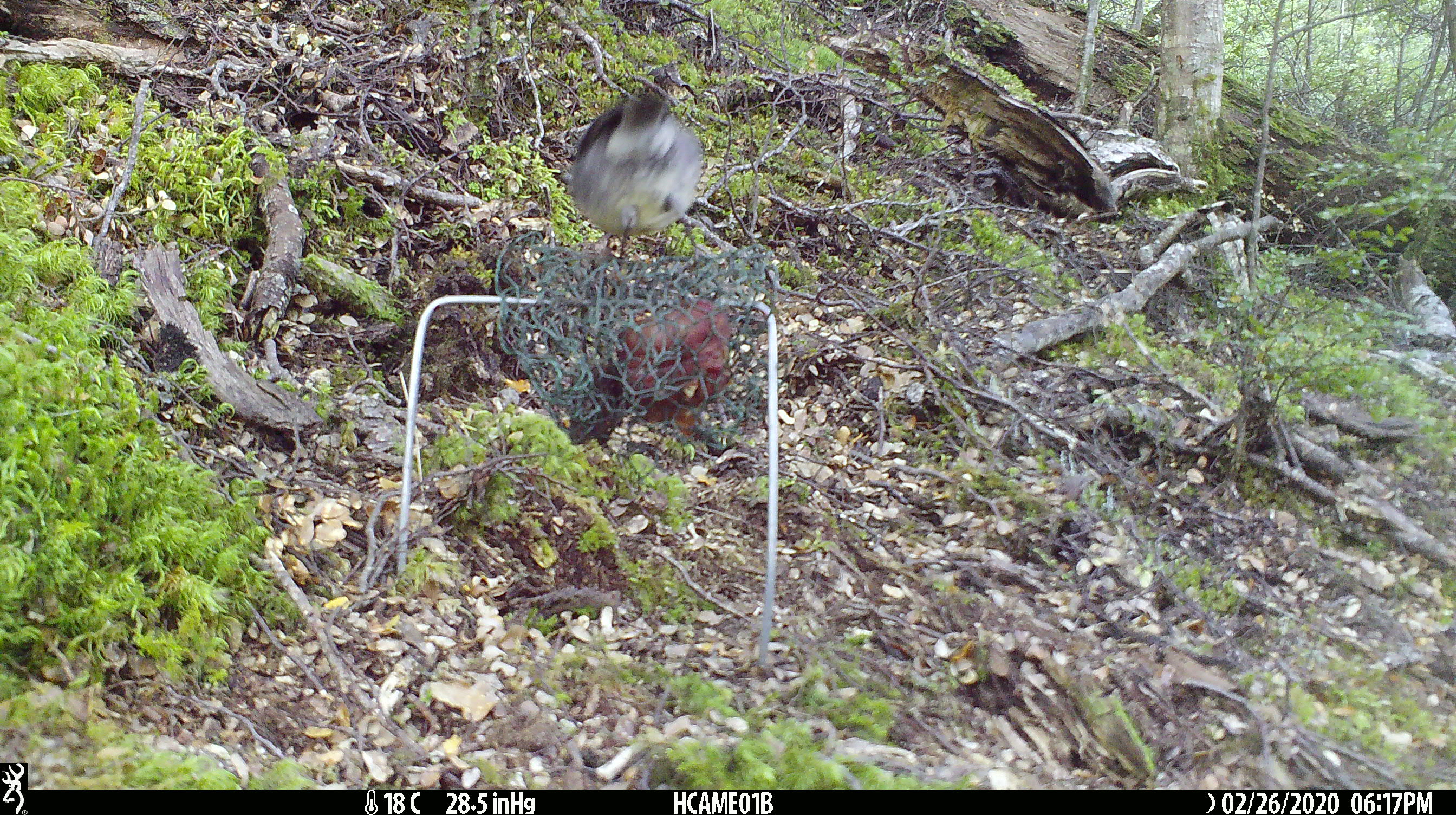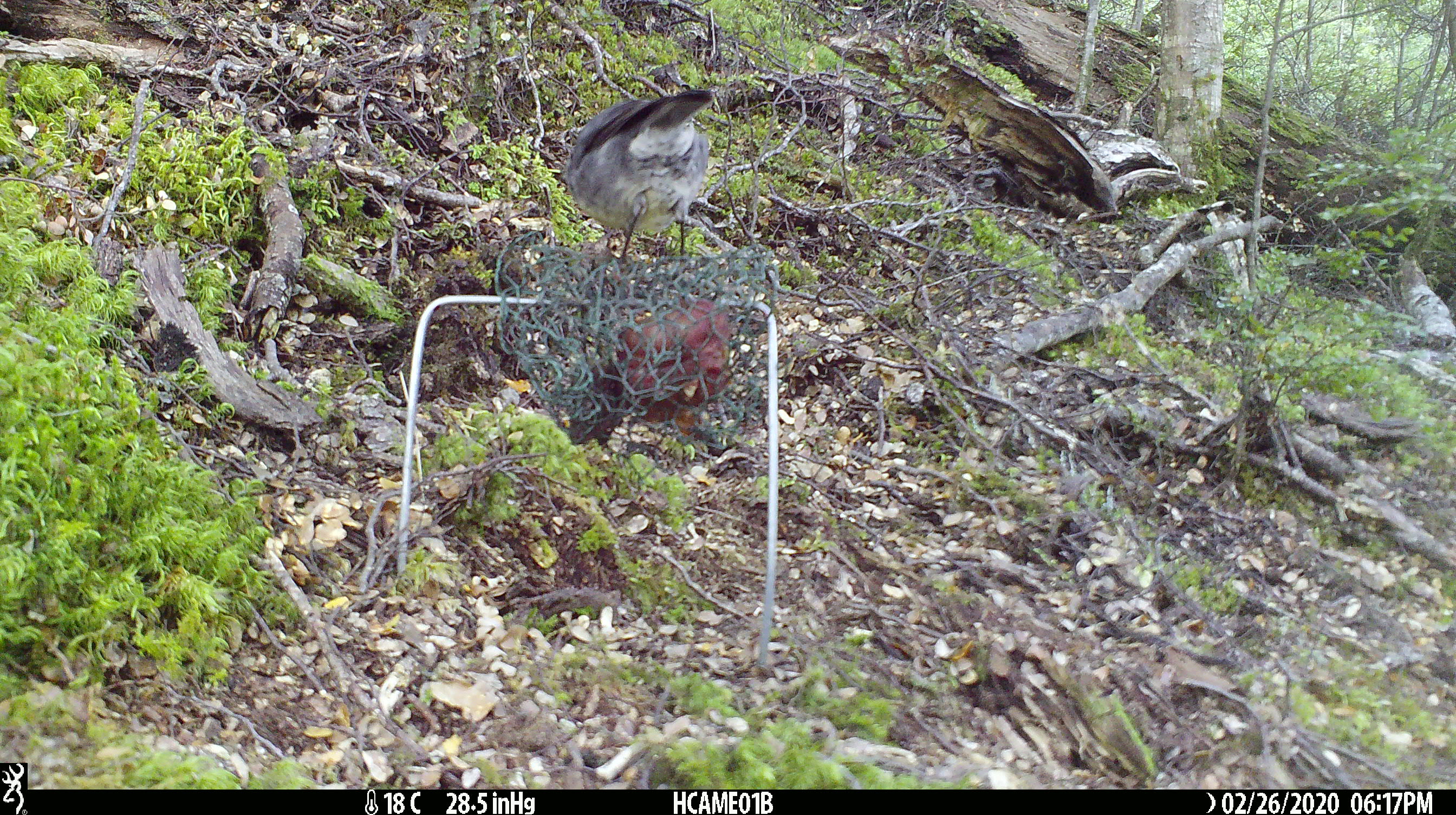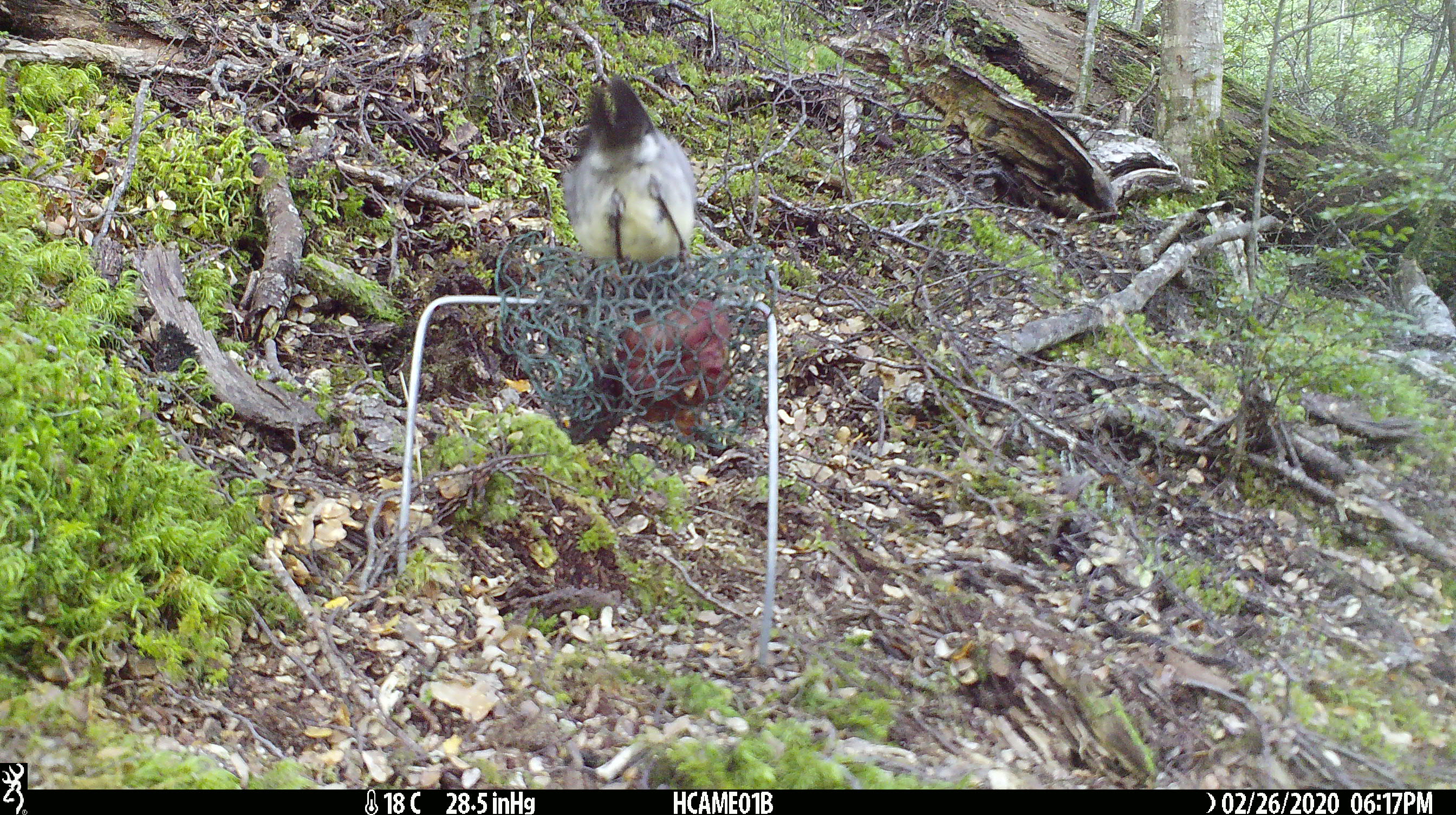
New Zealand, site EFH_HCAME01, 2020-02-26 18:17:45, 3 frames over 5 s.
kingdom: Animalia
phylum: Chordata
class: Aves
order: Passeriformes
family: Petroicidae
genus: Petroica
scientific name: Petroica australis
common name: new zealand robin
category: robin